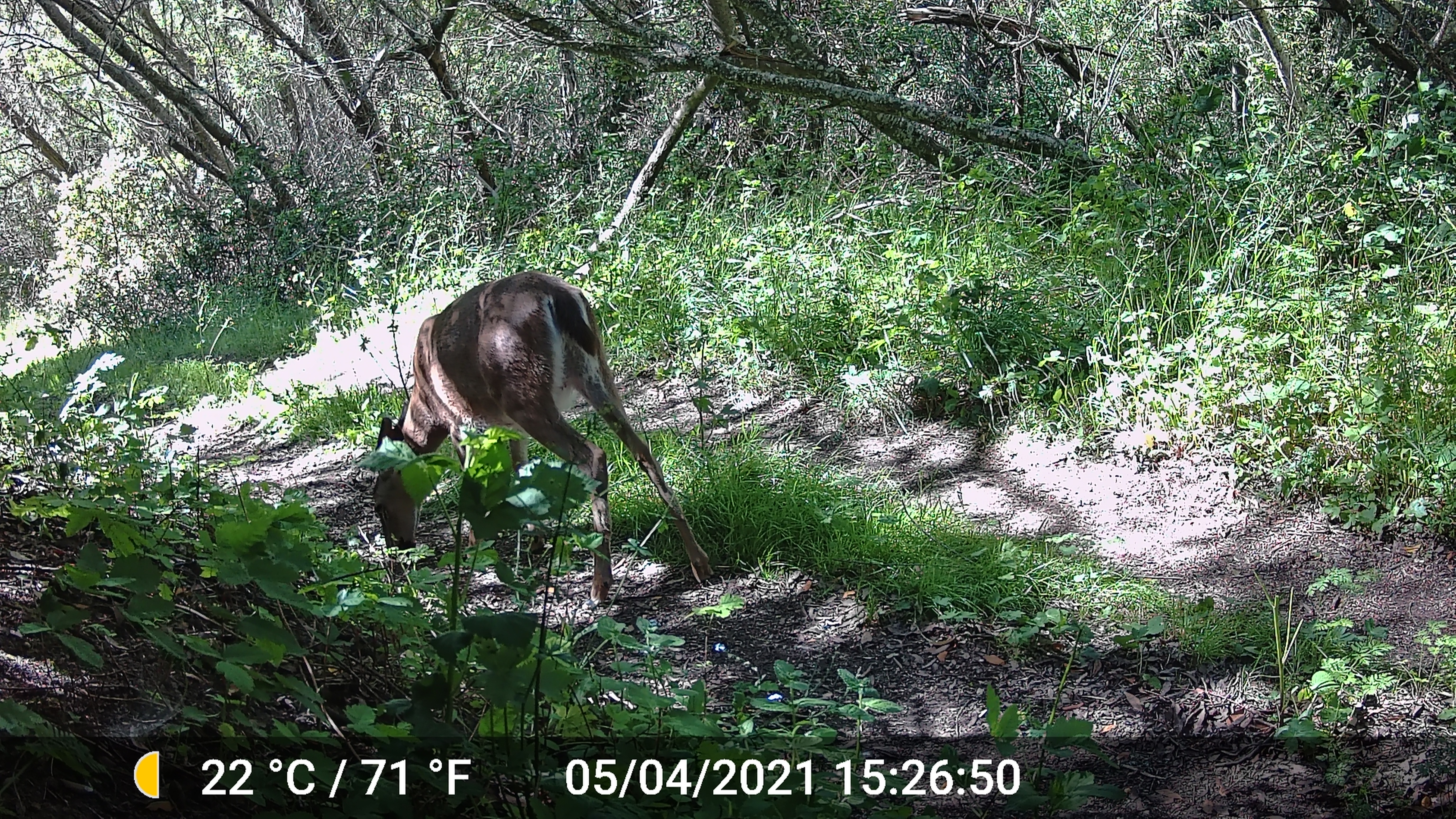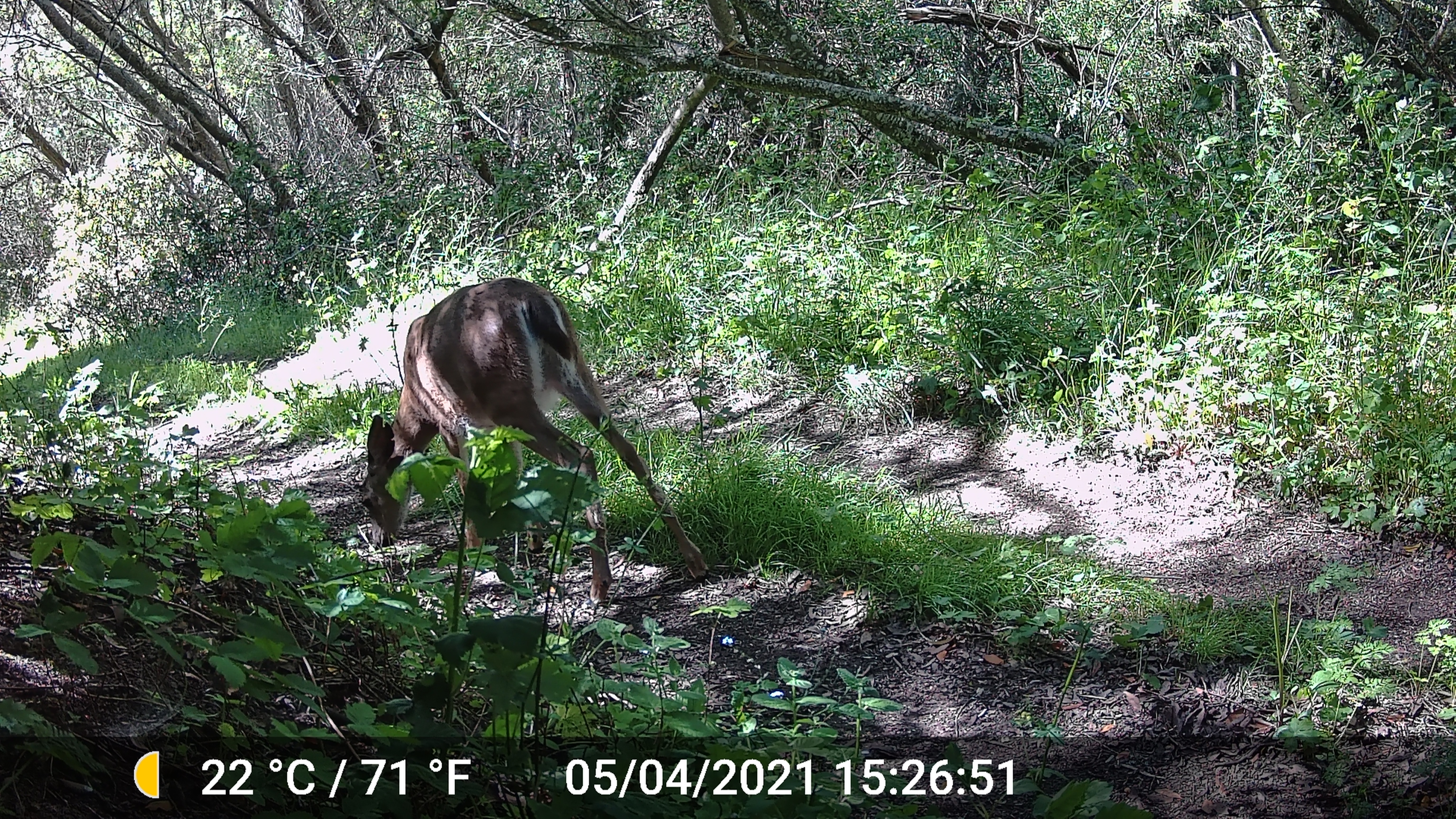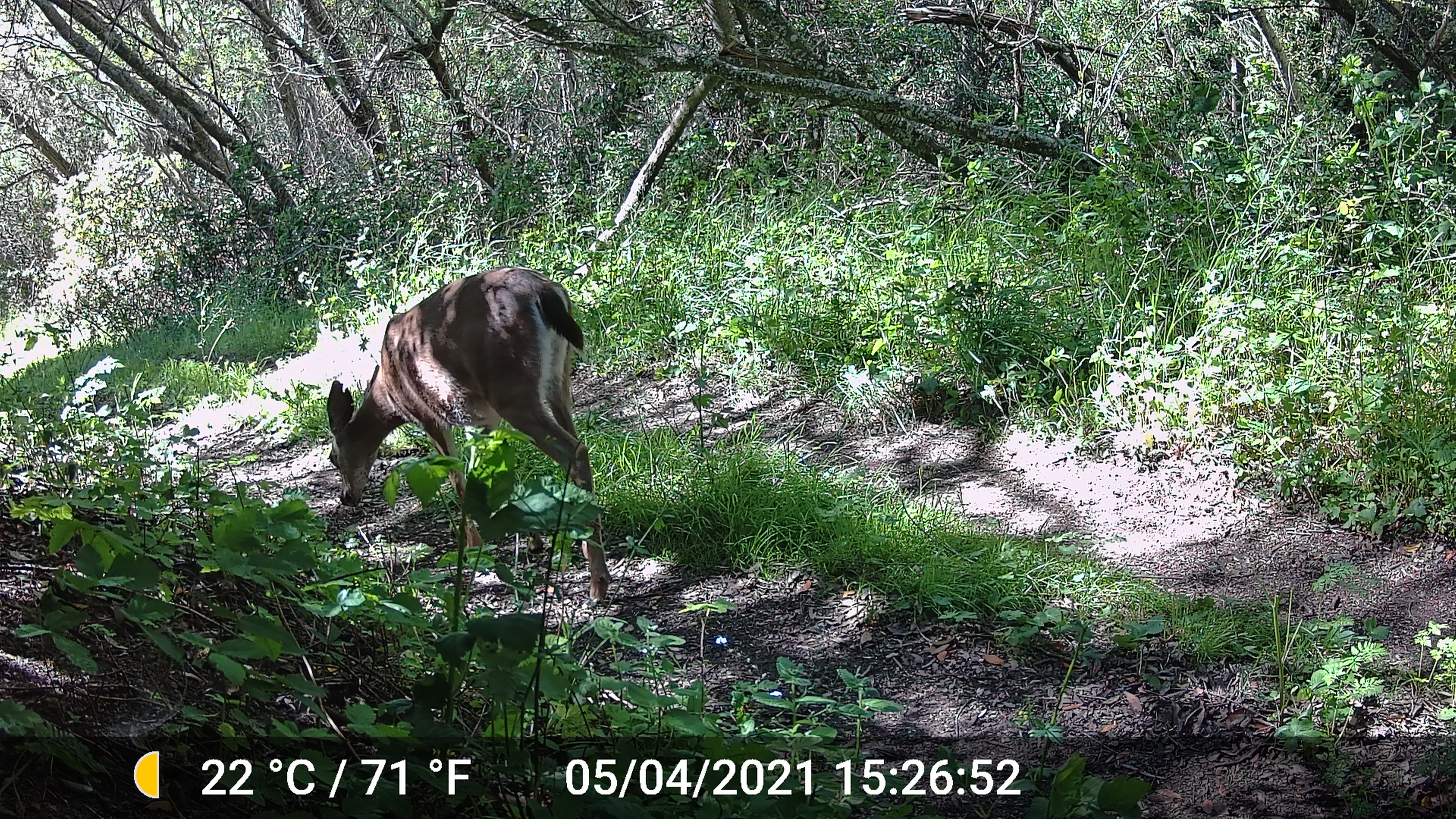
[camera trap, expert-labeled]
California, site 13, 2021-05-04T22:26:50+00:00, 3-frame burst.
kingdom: Animalia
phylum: Chordata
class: Mammalia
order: Artiodactyla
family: Cervidae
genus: Odocoileus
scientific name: Odocoileus hemionus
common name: mule deer